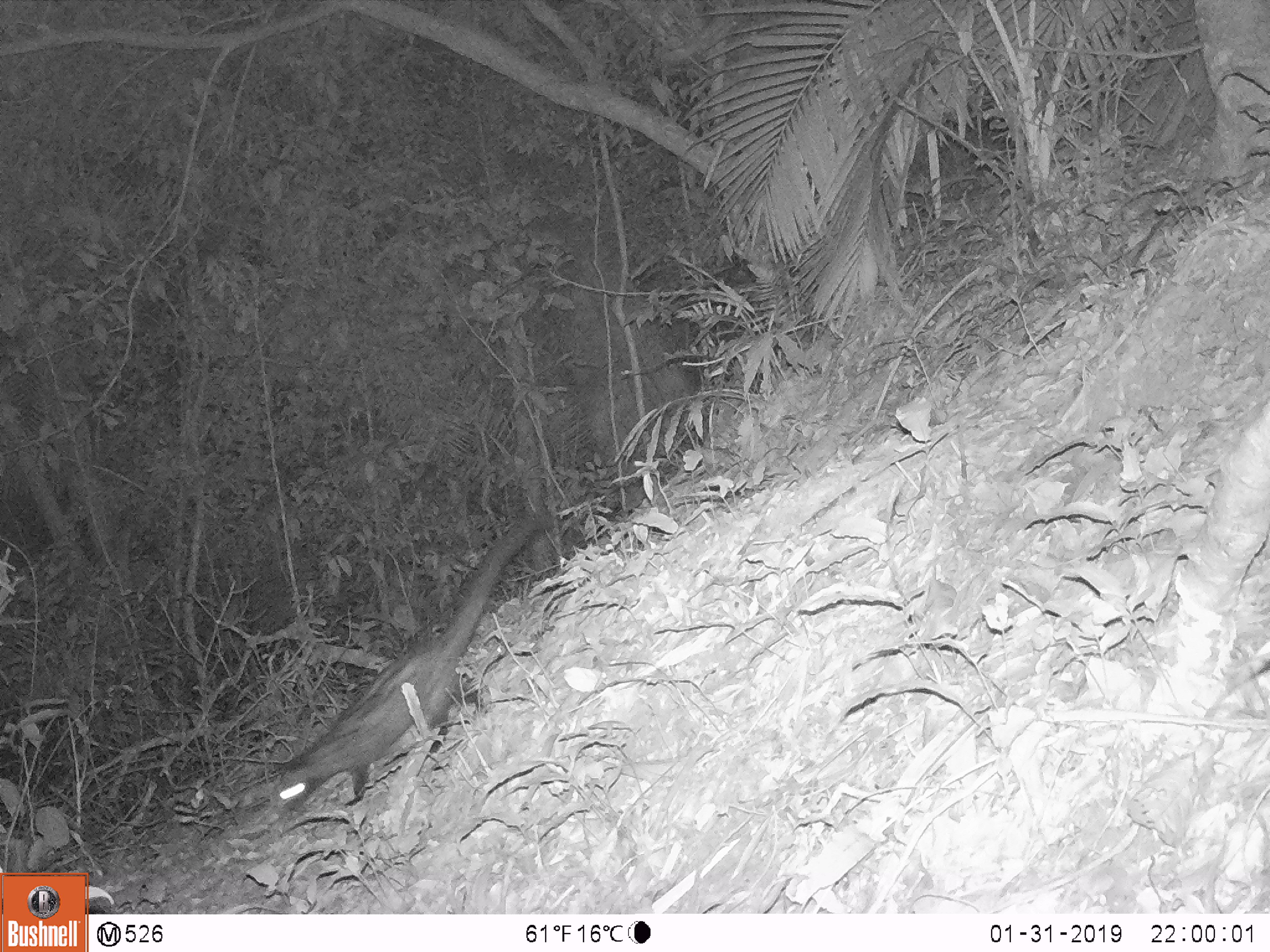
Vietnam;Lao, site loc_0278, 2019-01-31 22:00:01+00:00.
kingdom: Animalia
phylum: Chordata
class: Mammalia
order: Carnivora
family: Viverridae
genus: Paradoxurus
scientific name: Paradoxurus hermaphroditus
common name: common palm civet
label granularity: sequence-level